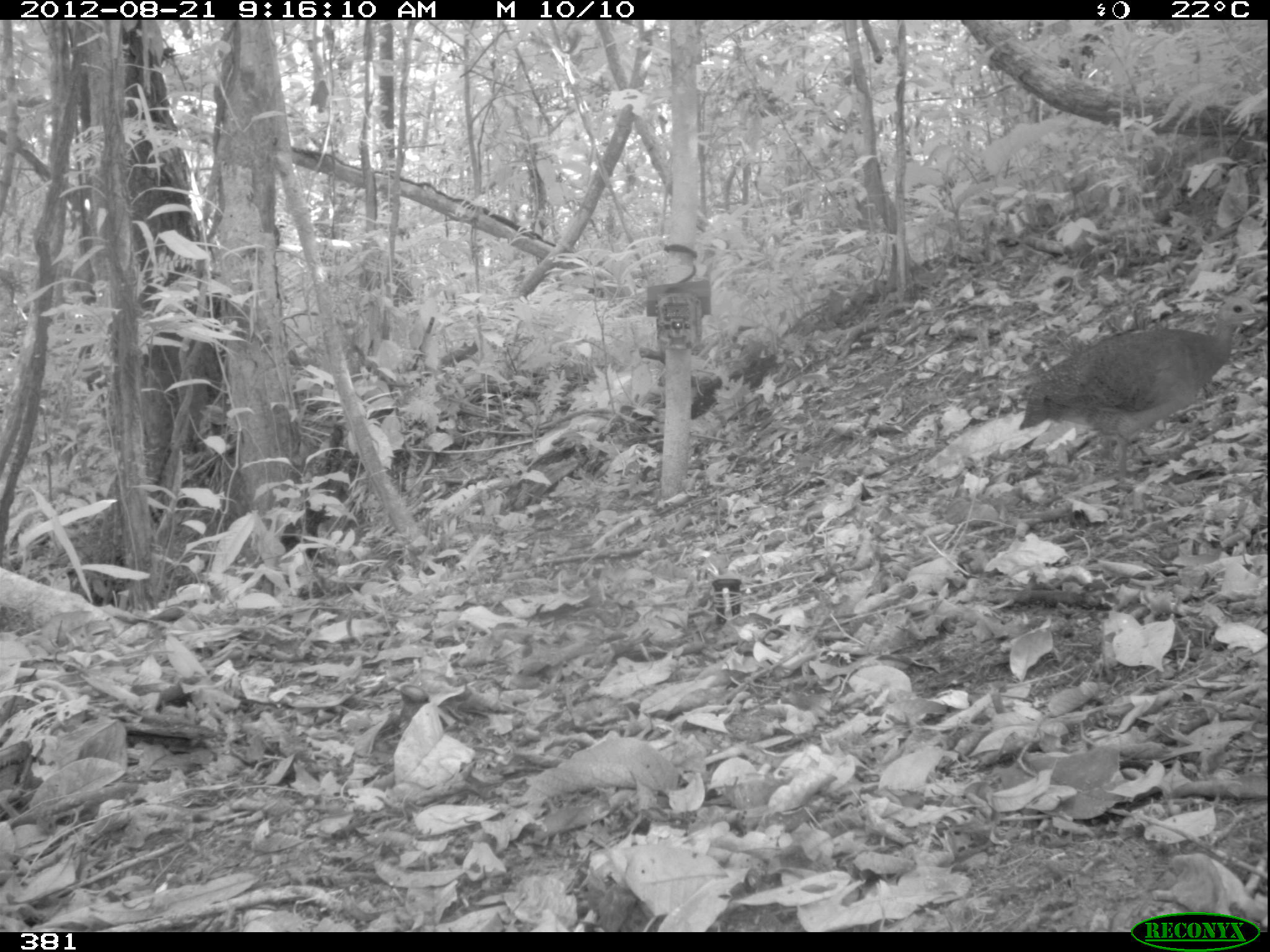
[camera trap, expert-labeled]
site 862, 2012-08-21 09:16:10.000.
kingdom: Animalia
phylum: Chordata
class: Aves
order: Galliformes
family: Phasianidae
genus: Alectoris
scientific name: Alectoris rufa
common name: red-legged partridge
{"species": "Alectoris rufa (red-legged partridge)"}